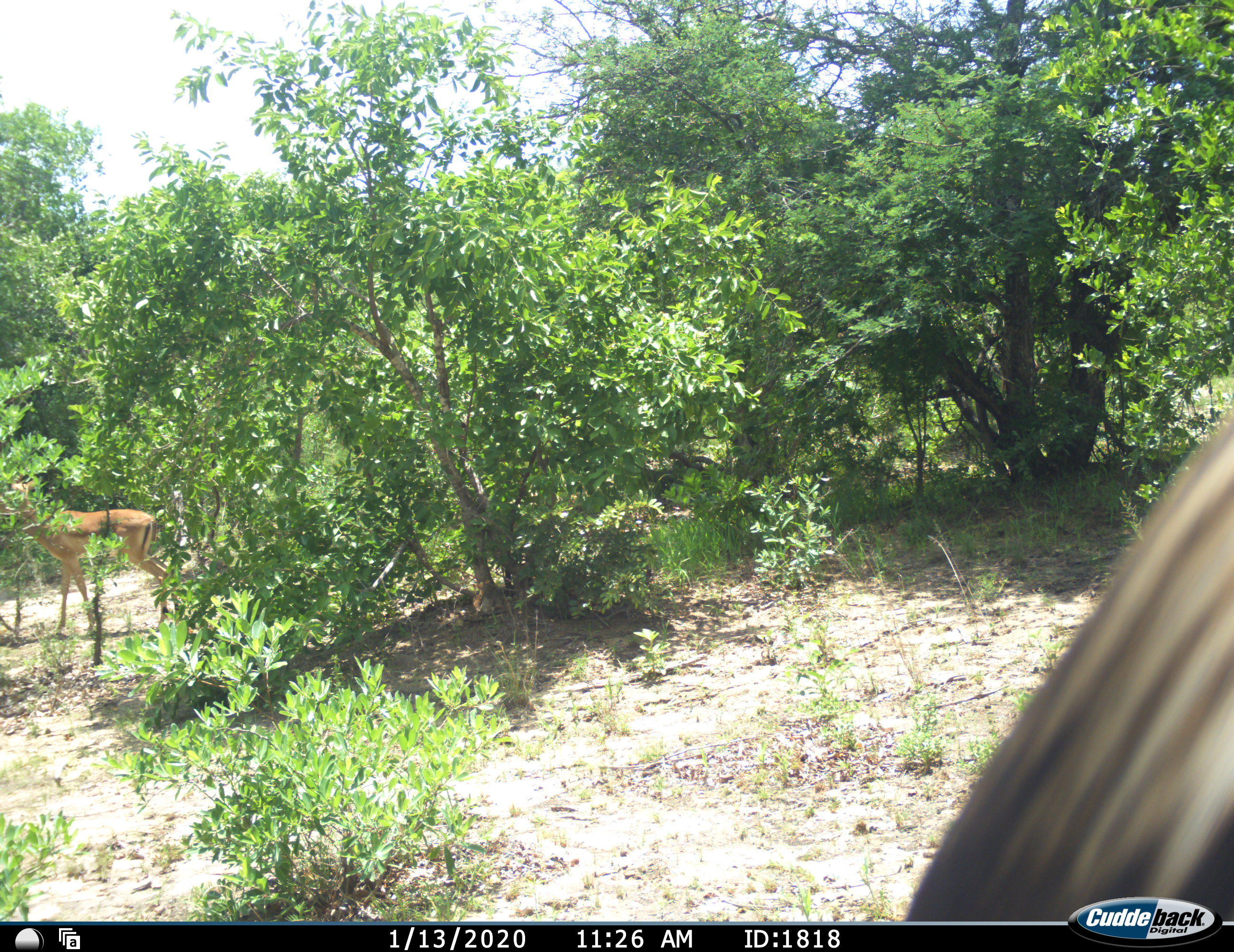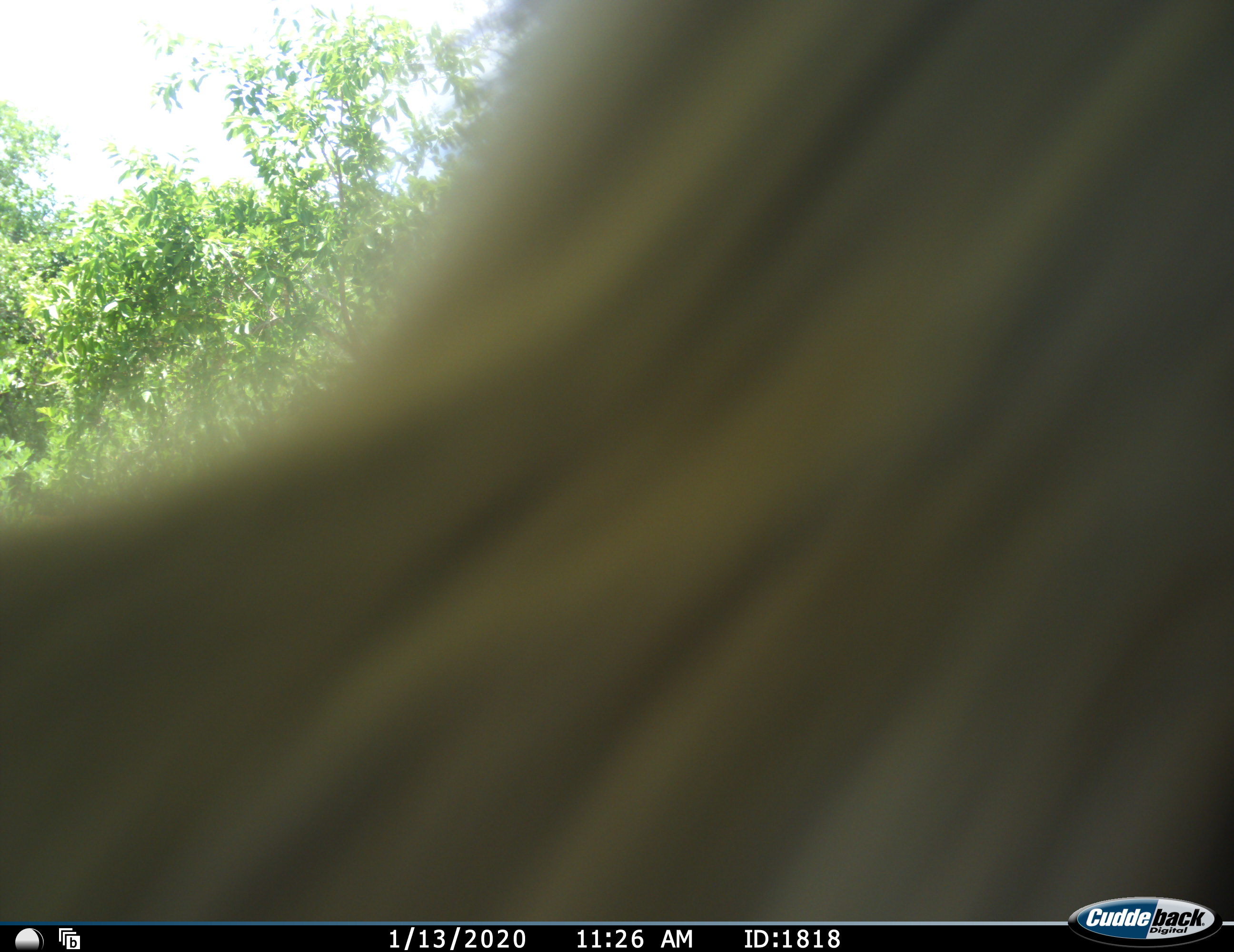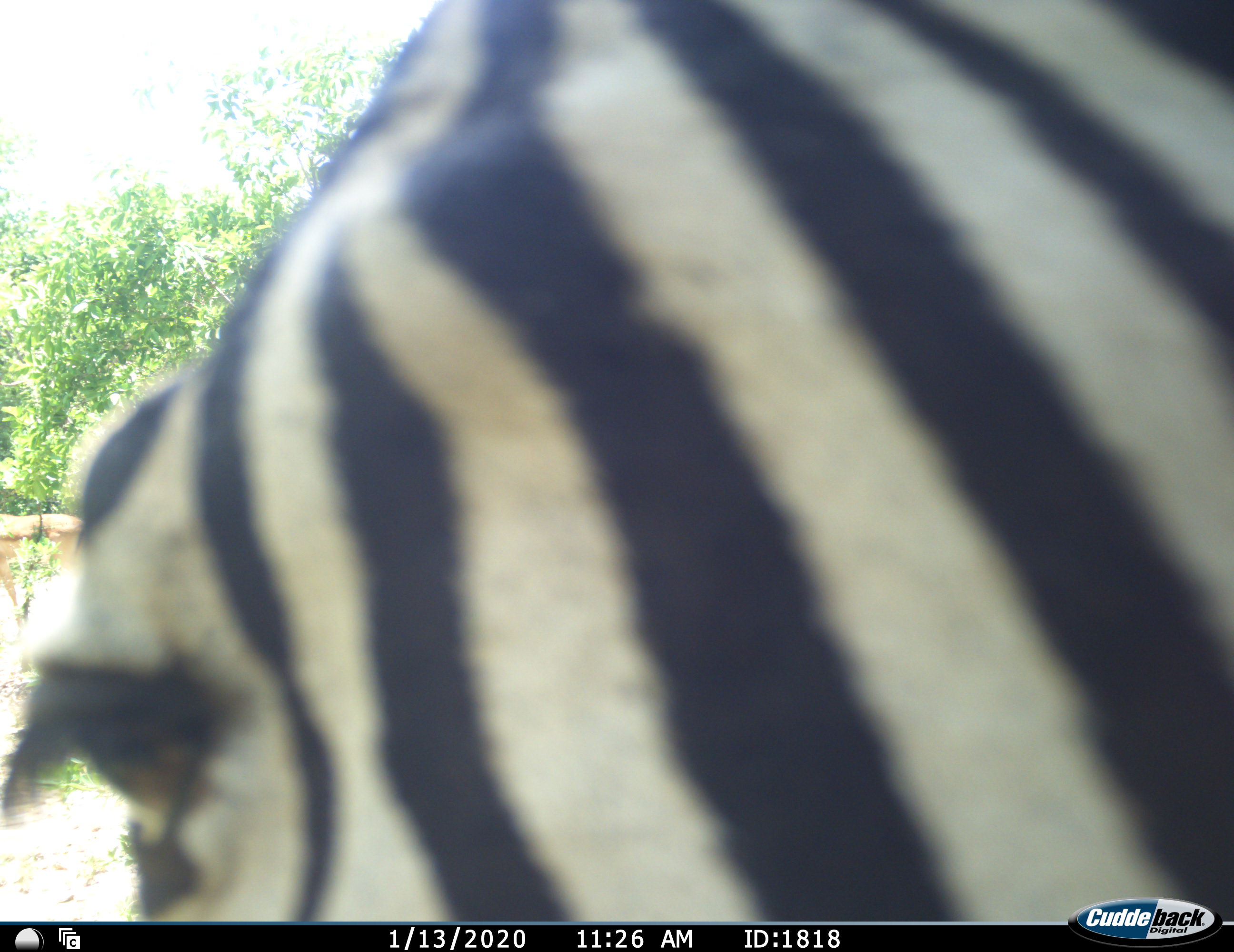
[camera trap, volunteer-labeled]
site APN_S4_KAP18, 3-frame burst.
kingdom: Animalia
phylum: Chordata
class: Mammalia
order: Artiodactyla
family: Bovidae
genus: Aepyceros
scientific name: Aepyceros melampus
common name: impala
Impala (Aepyceros melampus), count 1. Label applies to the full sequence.